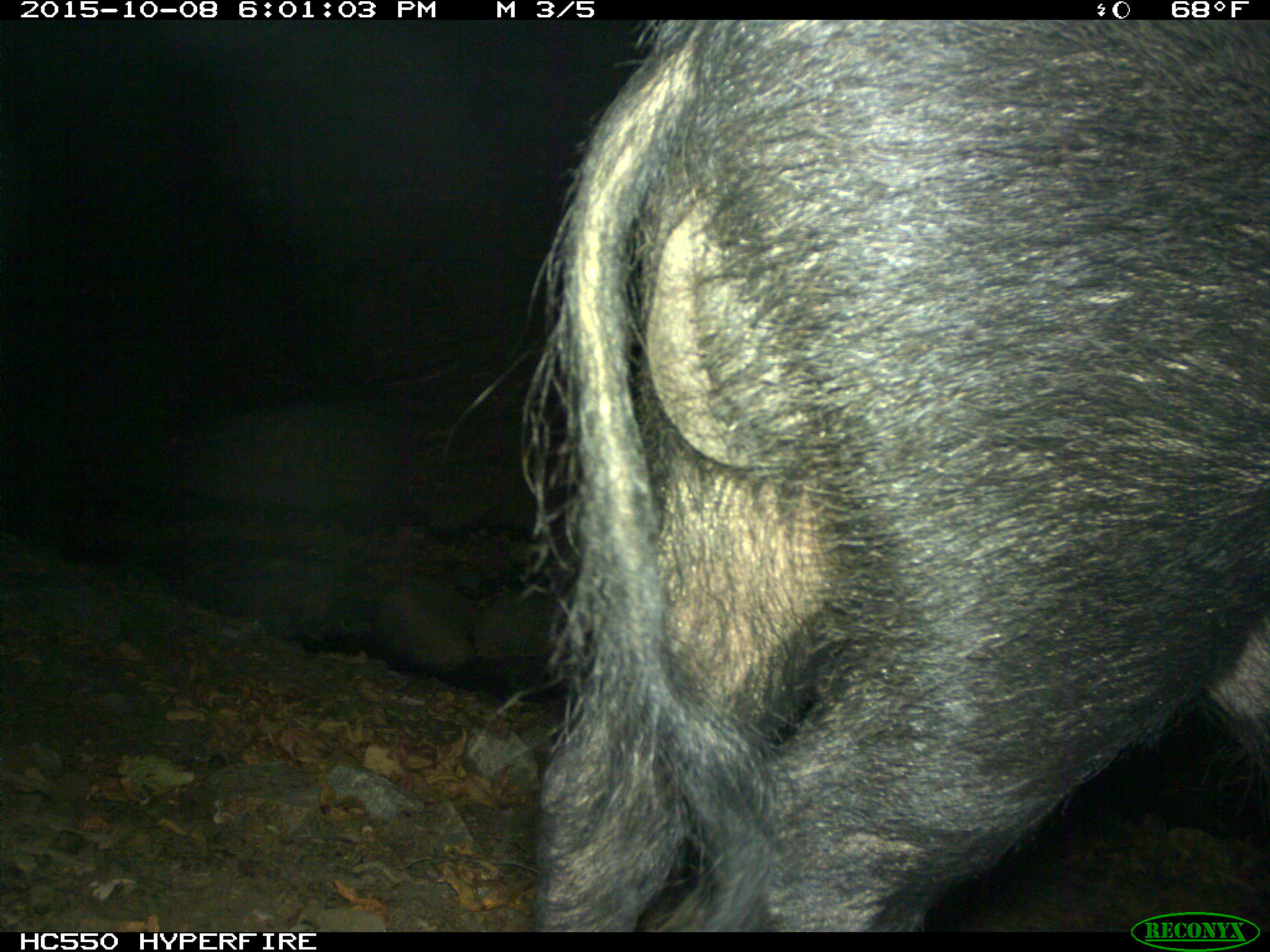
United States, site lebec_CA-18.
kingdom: Animalia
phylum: Chordata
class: Mammalia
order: Artiodactyla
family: Suidae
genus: Sus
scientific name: Sus scrofa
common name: wild boar